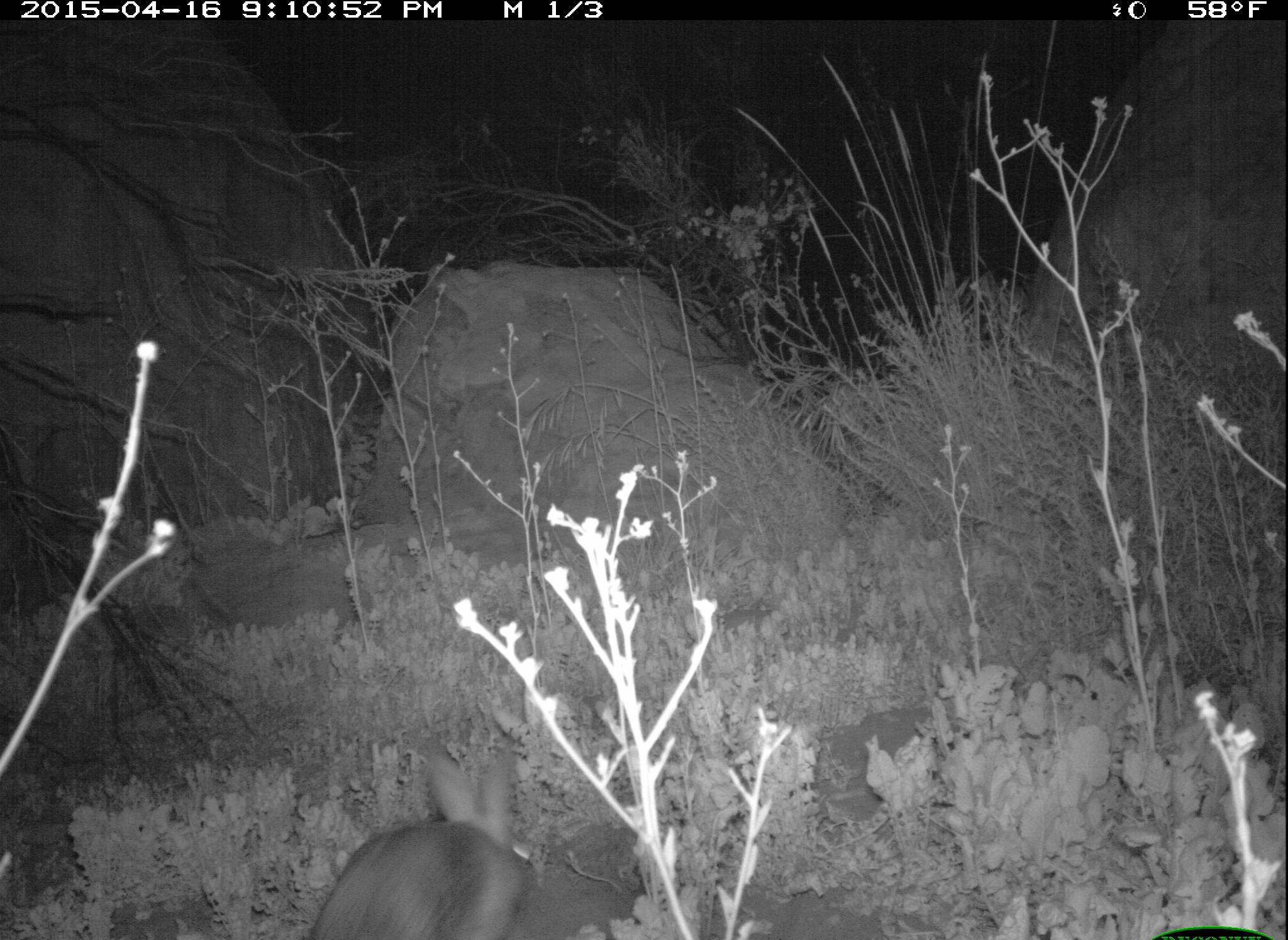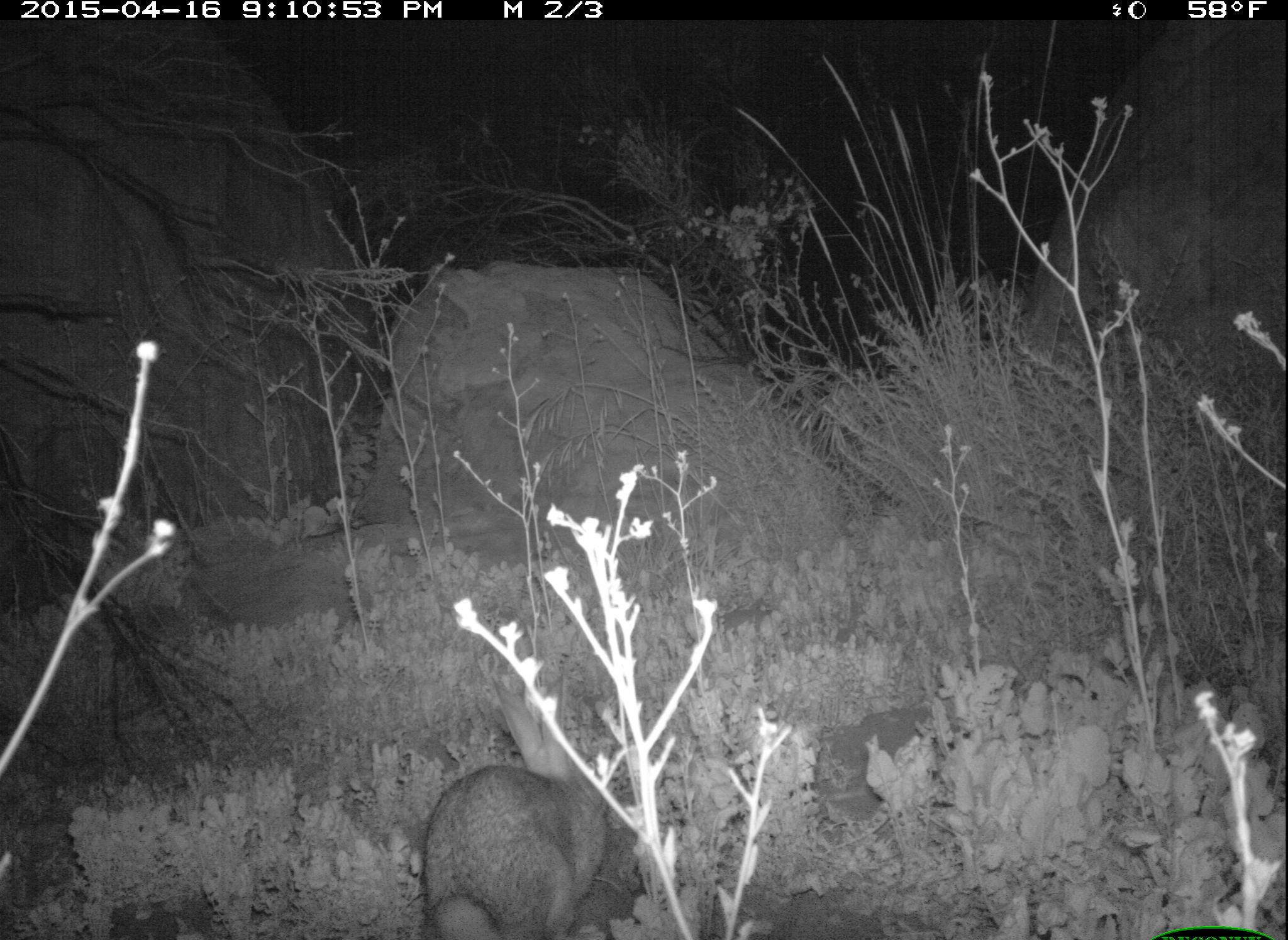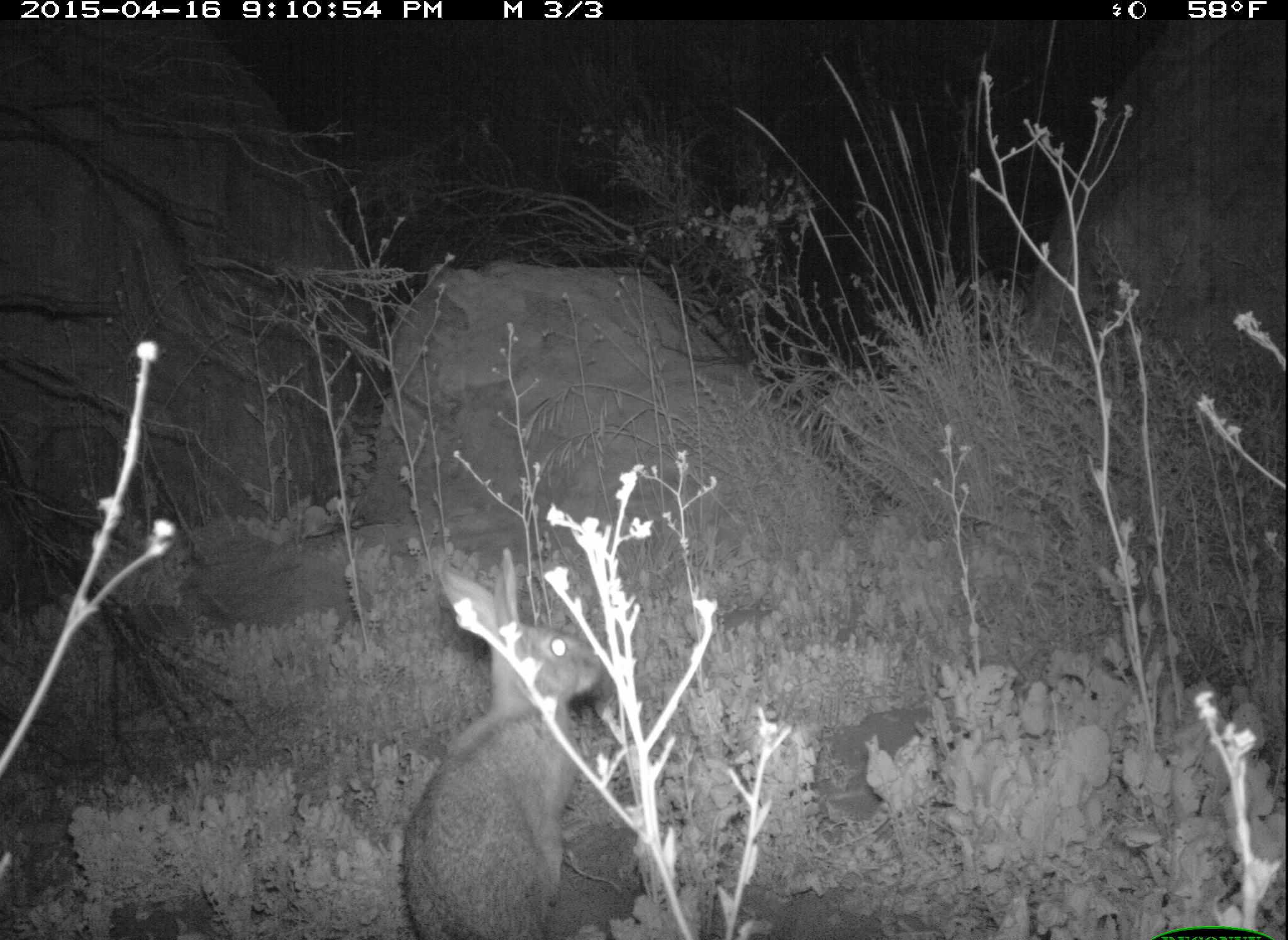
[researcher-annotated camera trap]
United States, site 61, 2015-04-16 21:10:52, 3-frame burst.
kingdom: Animalia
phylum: Chordata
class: Mammalia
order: Lagomorpha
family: Leporidae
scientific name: Leporidae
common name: rabbits and hares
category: rabbit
Rabbit (rabbits and hares) (Leporidae).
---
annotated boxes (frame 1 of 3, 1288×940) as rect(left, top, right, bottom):
rabbit: rect(259, 734, 620, 937)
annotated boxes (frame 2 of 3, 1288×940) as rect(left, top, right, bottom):
rabbit: rect(411, 675, 662, 940)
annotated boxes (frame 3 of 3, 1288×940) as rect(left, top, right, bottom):
rabbit: rect(359, 517, 626, 937)